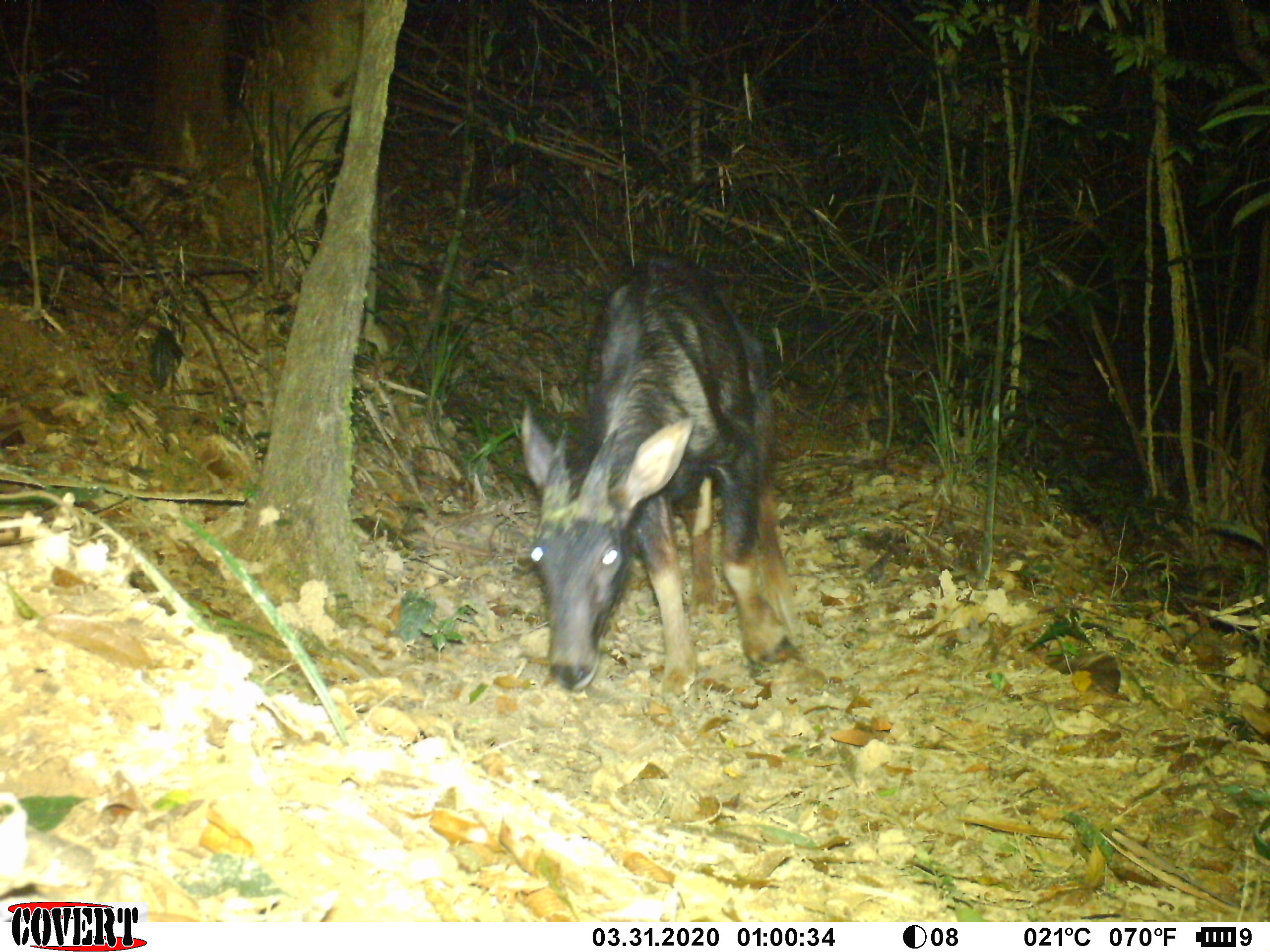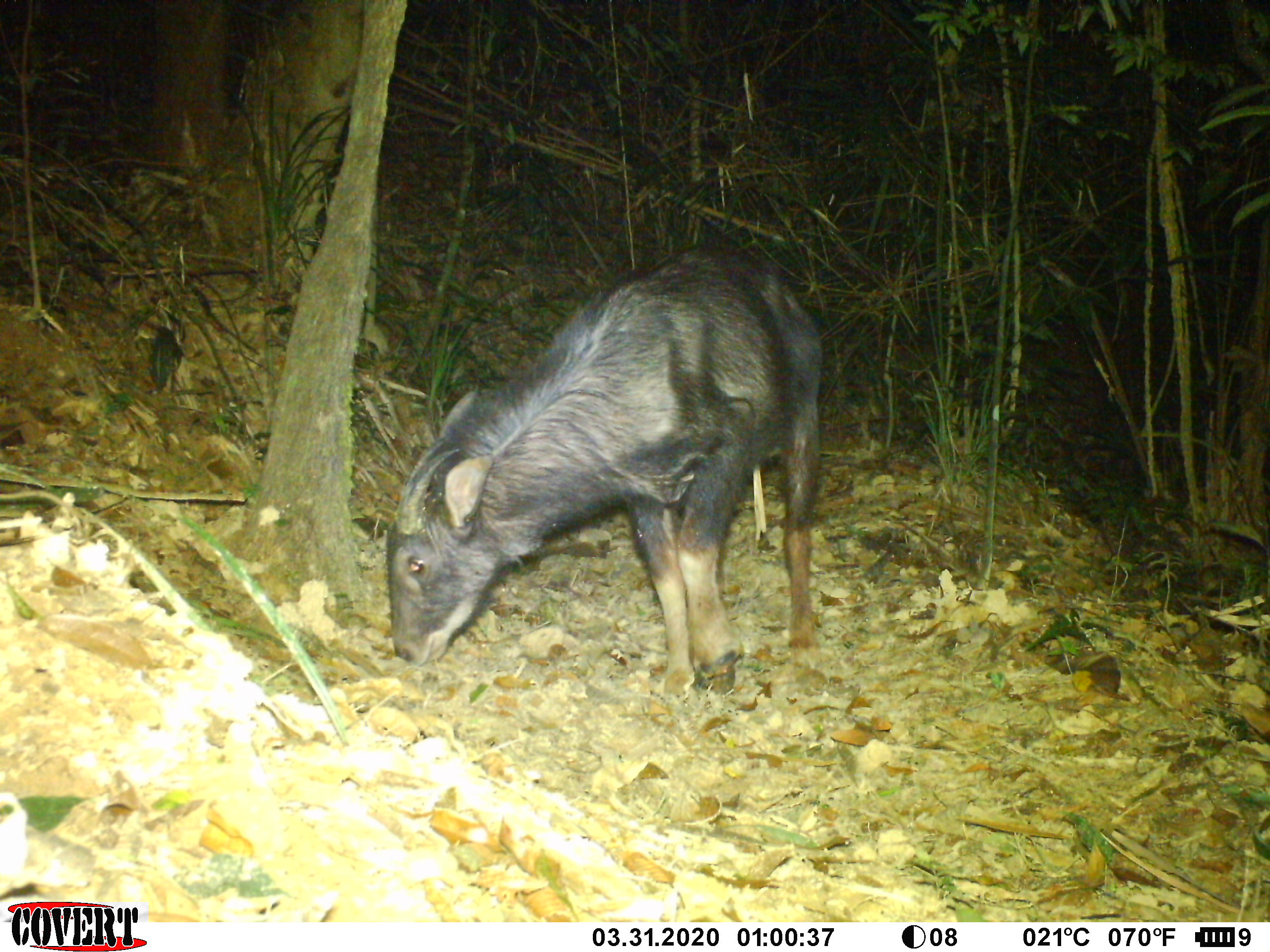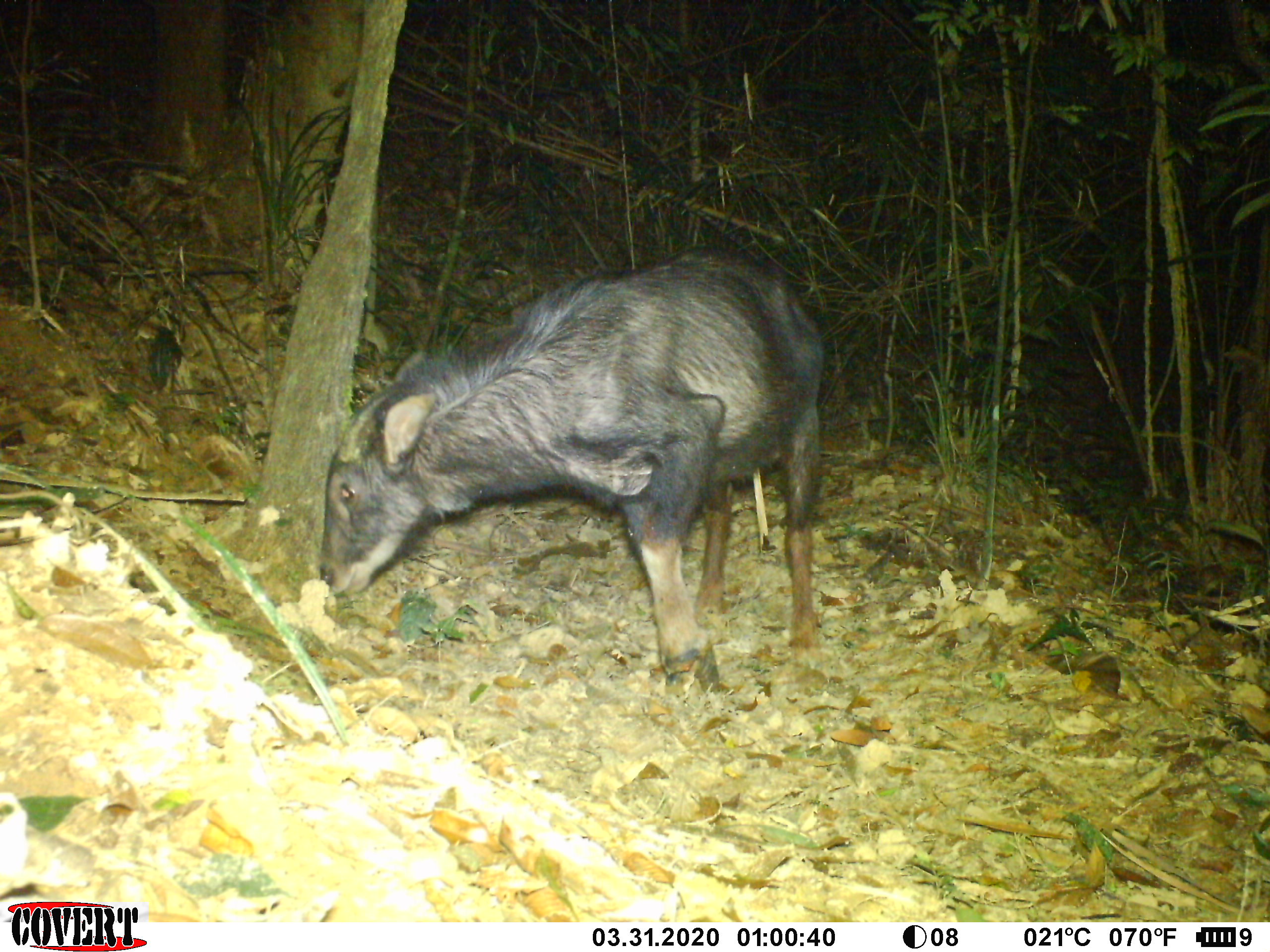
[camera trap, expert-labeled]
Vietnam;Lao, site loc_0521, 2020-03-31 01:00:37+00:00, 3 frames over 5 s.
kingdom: Animalia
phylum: Chordata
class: Mammalia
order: Artiodactyla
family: Bovidae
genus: Capricornis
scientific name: Capricornis sumatraensis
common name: chinese serow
Chinese serow (Capricornis sumatraensis). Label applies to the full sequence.